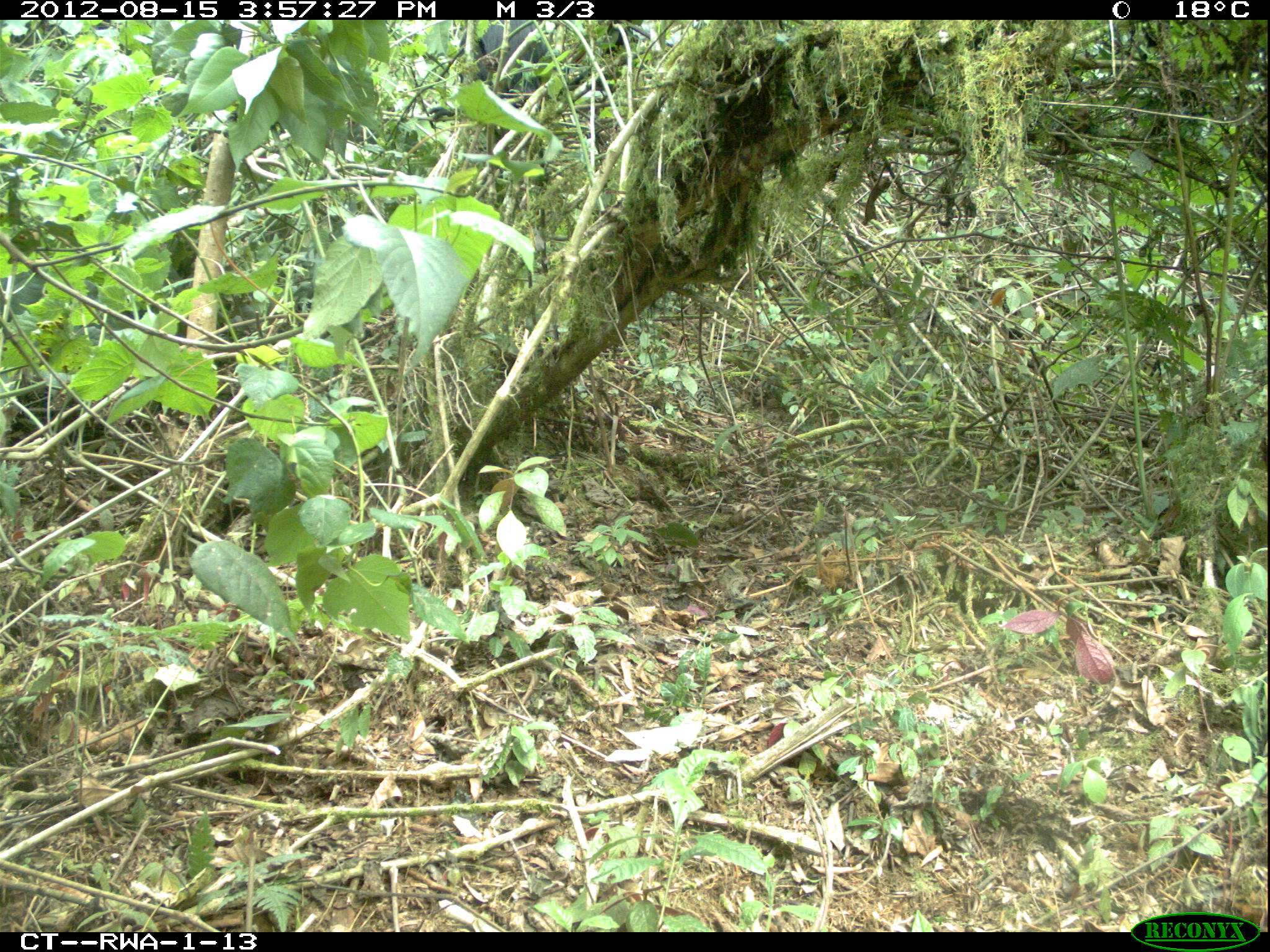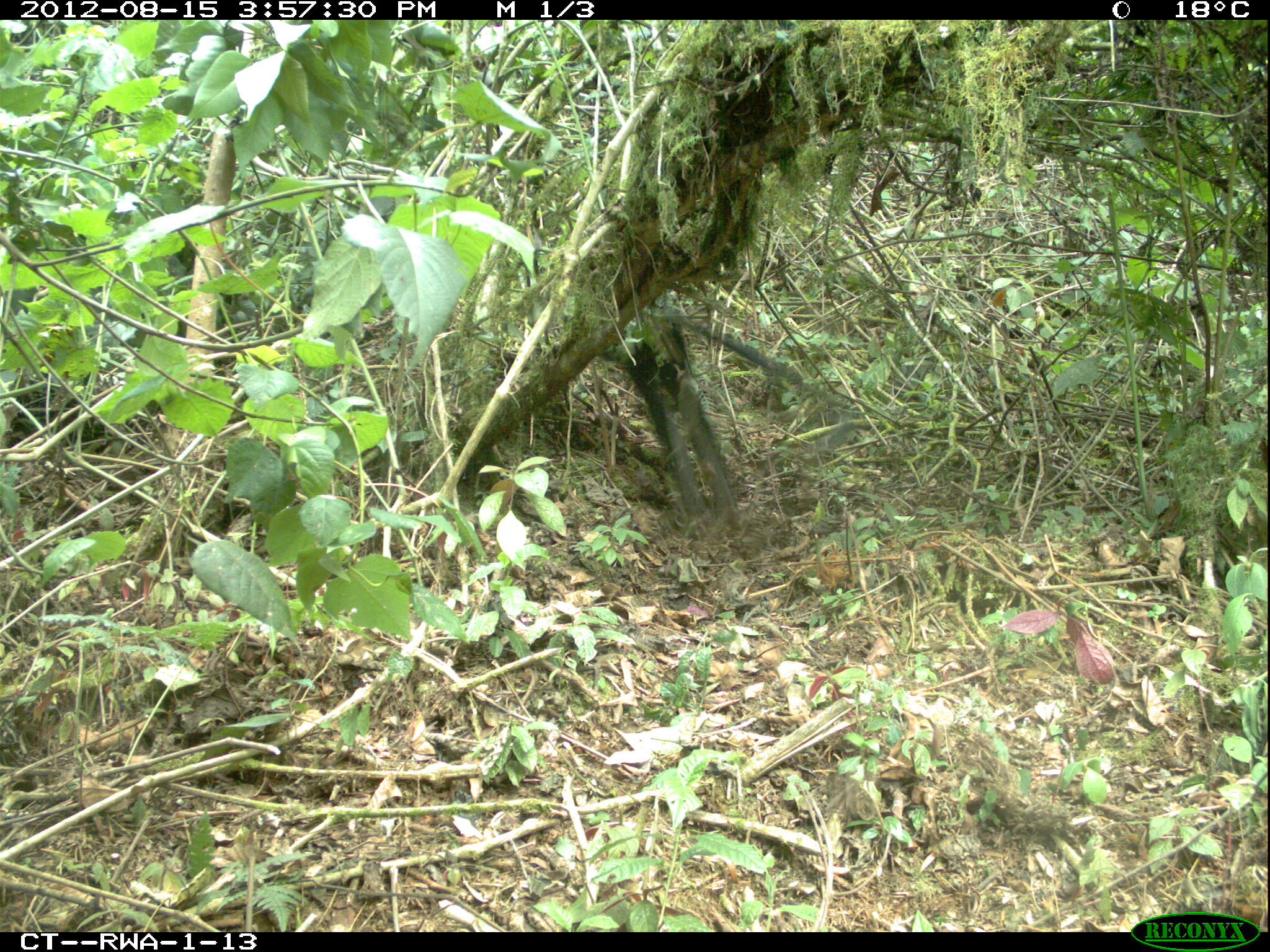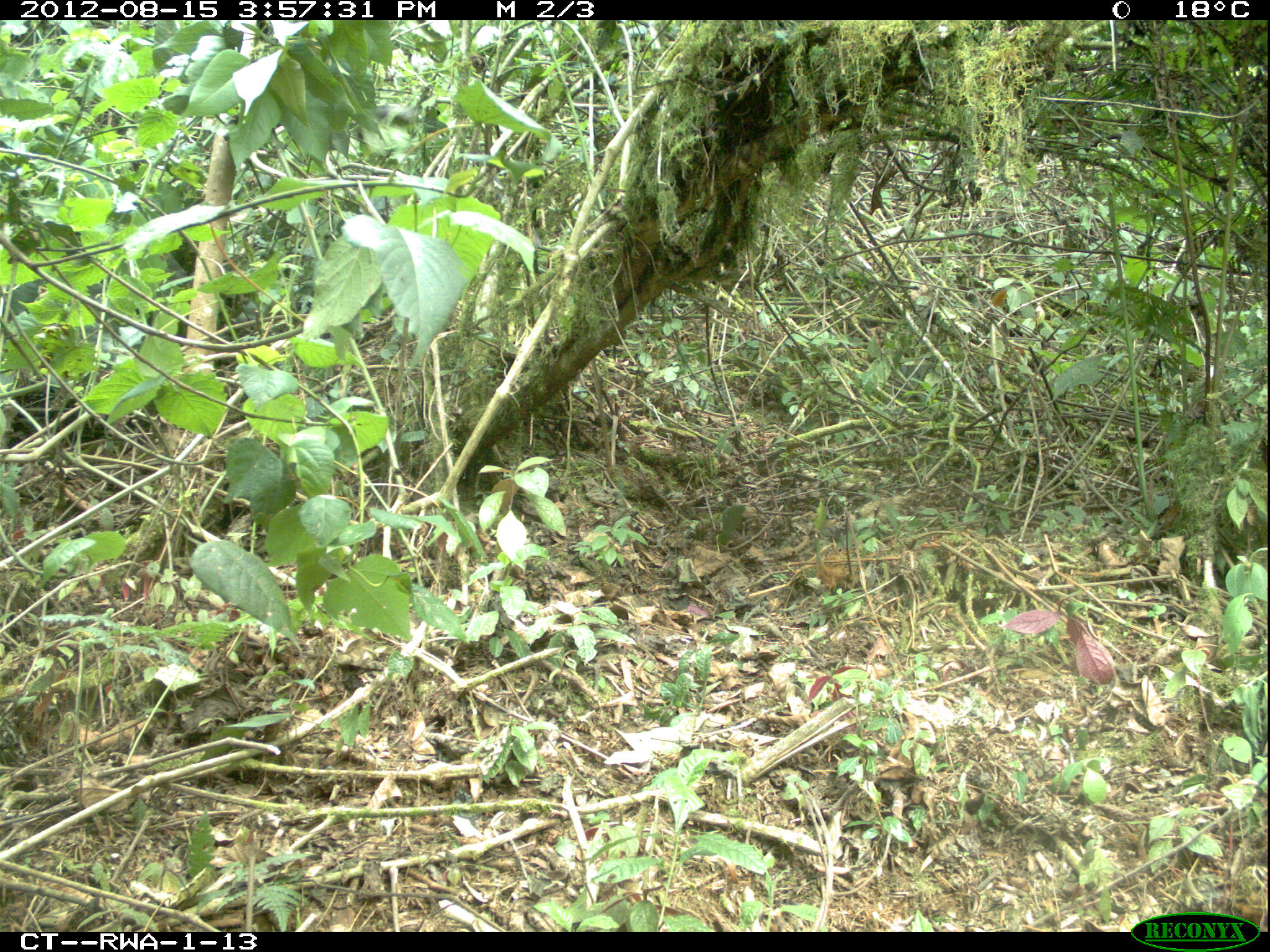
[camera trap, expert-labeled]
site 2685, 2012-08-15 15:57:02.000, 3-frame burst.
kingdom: Animalia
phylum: Chordata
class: Mammalia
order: Primates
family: Cercopithecidae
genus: Colobus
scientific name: Colobus angolensis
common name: angola colobus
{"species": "Colobus angolensis (angola colobus)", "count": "9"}